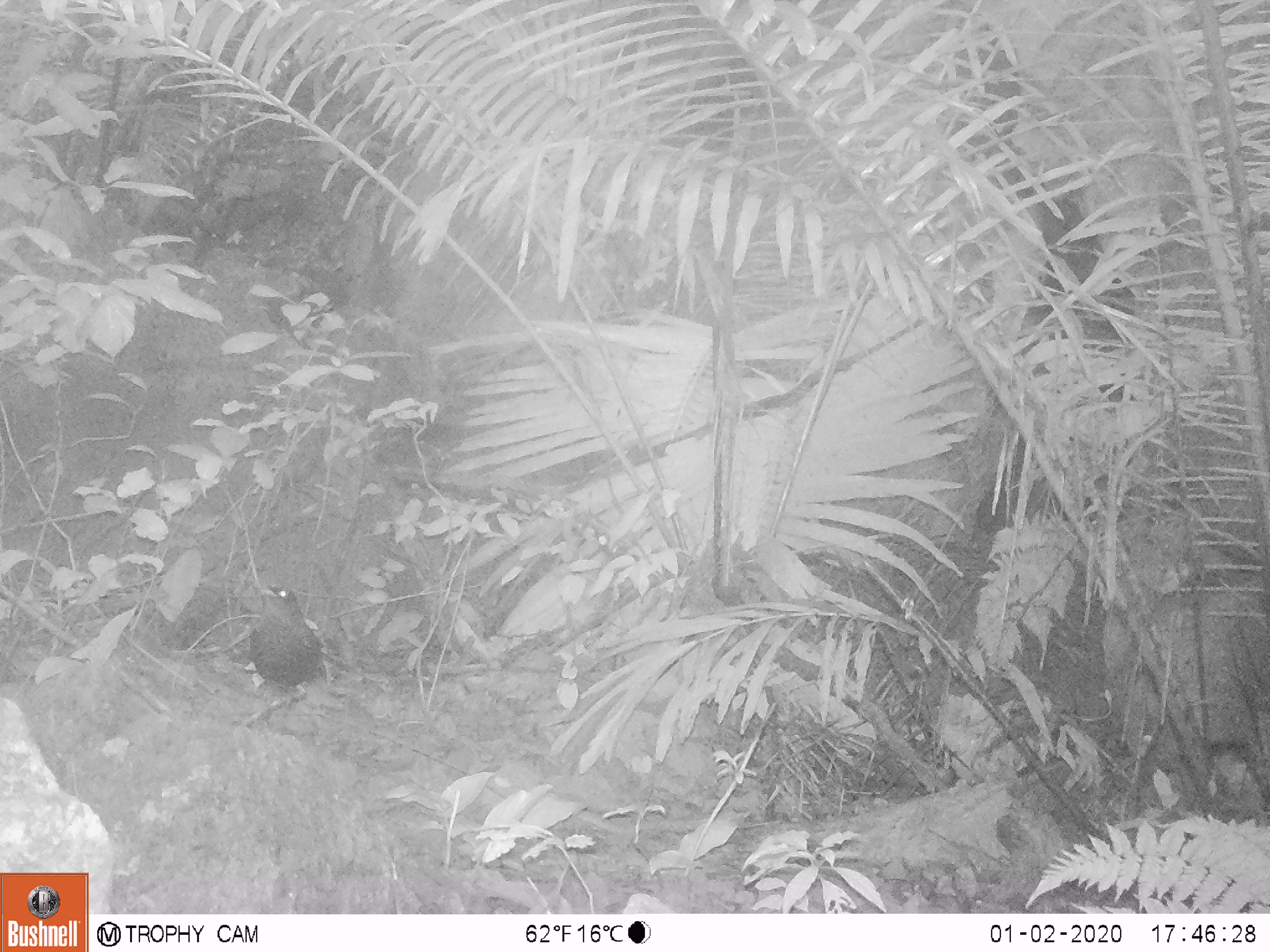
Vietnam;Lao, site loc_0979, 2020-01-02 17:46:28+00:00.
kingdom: Animalia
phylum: Chordata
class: Aves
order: Passeriformes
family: Muscicapidae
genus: Myophonus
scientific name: Myophonus caeruleus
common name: blue whistling thrush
Blue whistling thrush (Myophonus caeruleus). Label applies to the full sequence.